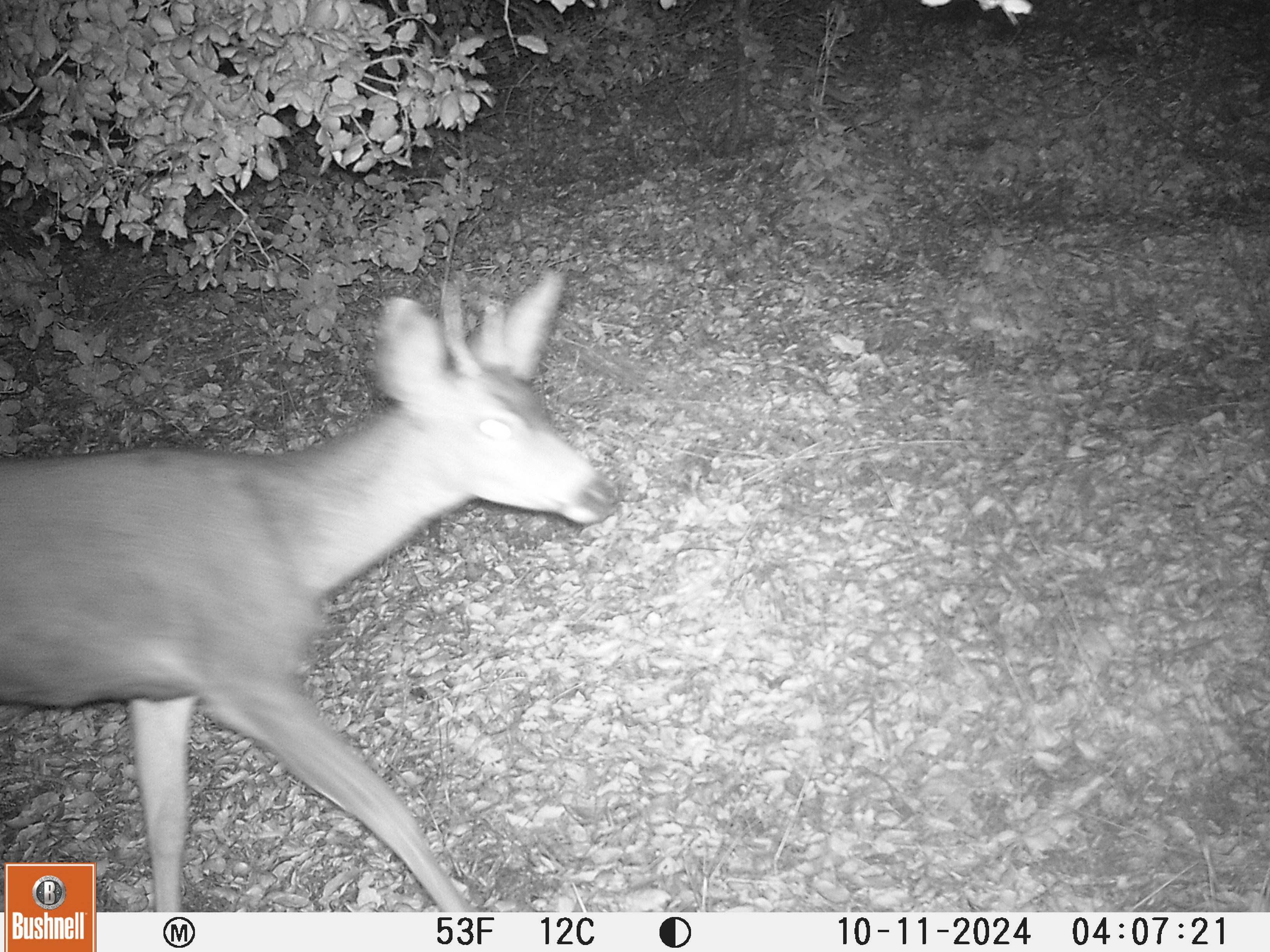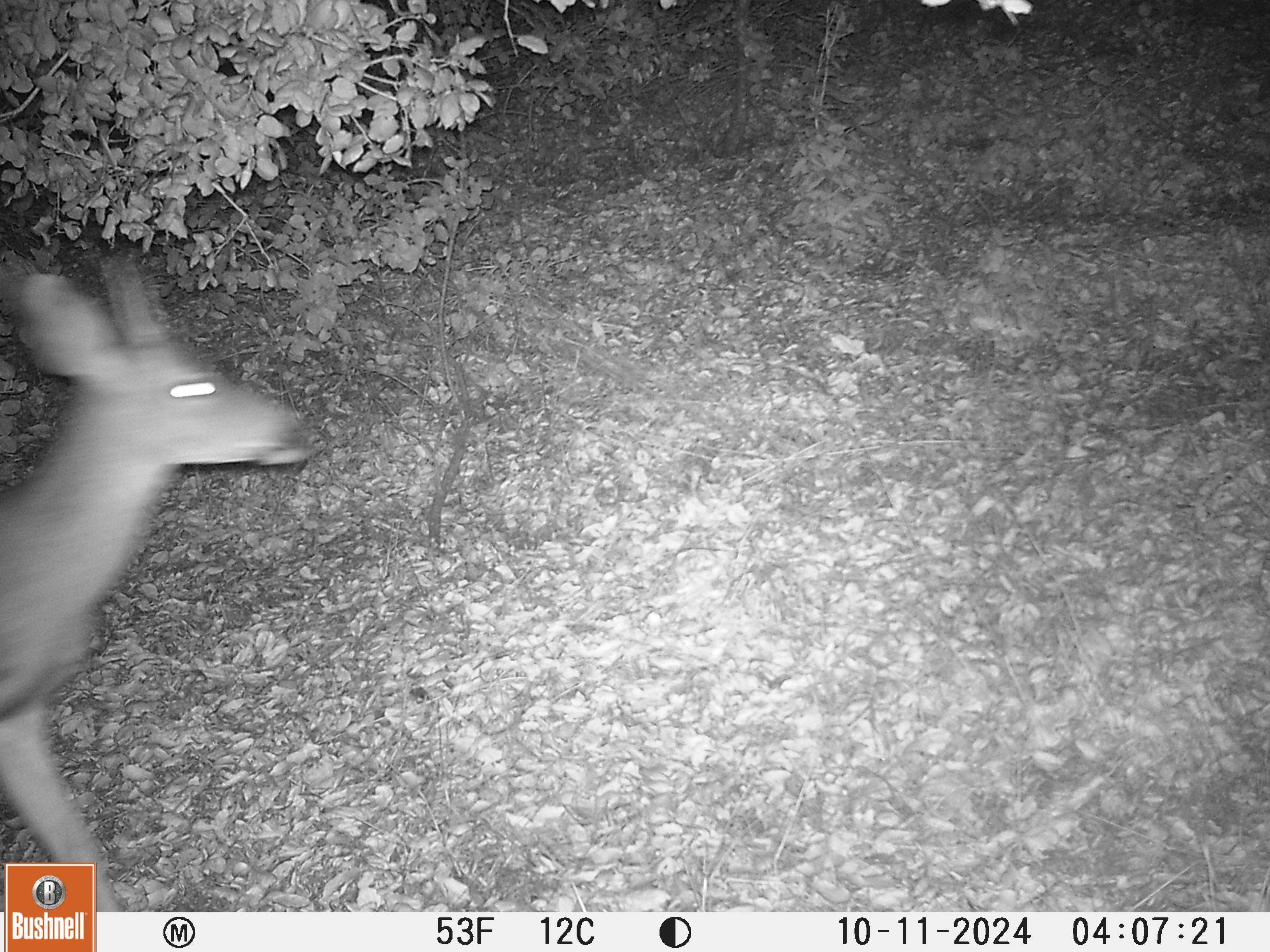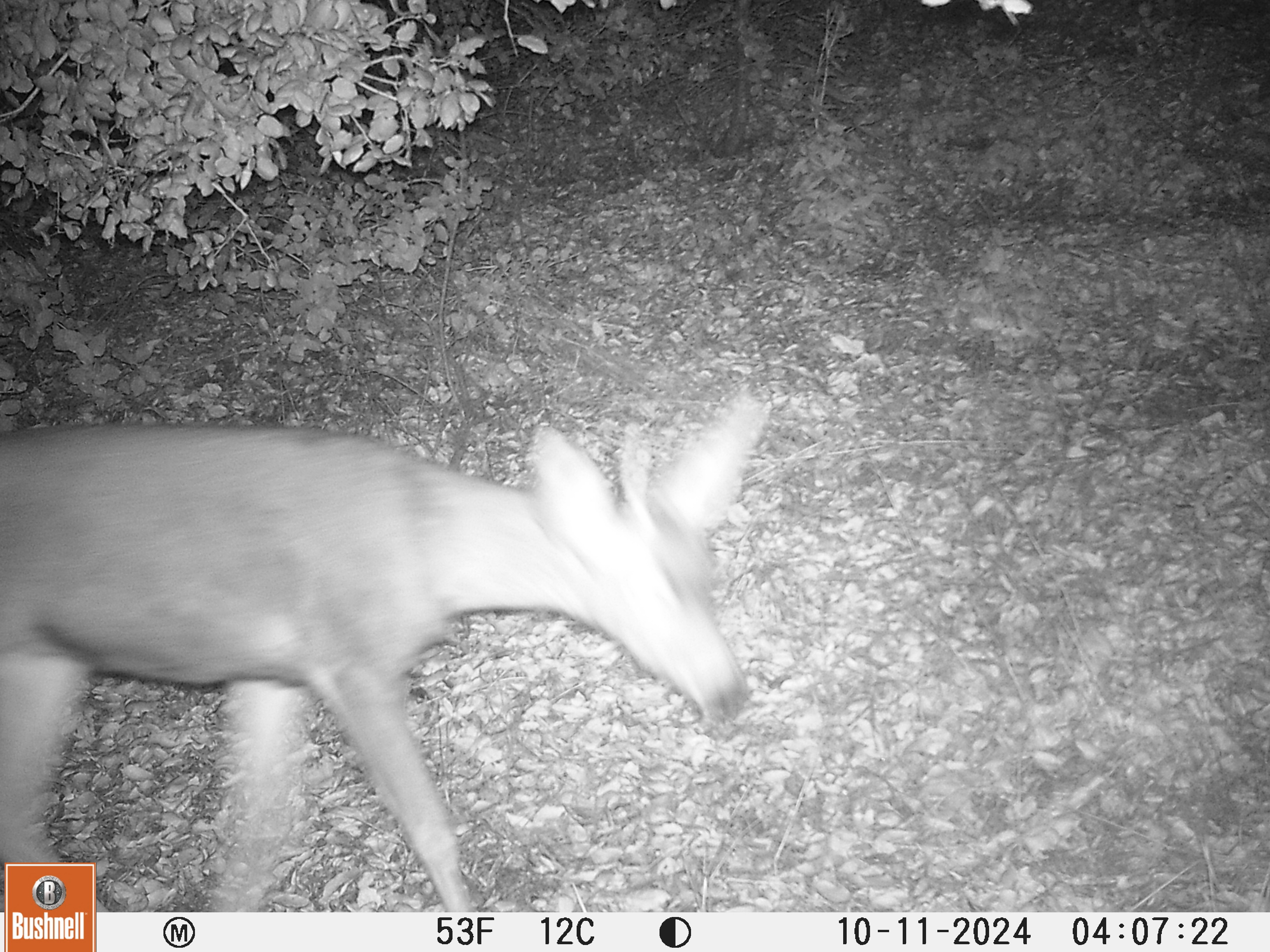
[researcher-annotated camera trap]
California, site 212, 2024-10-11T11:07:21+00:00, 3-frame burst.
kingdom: Animalia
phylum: Chordata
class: Mammalia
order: Artiodactyla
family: Cervidae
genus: Odocoileus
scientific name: Odocoileus hemionus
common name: mule deer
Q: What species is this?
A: Mule deer (Odocoileus hemionus).